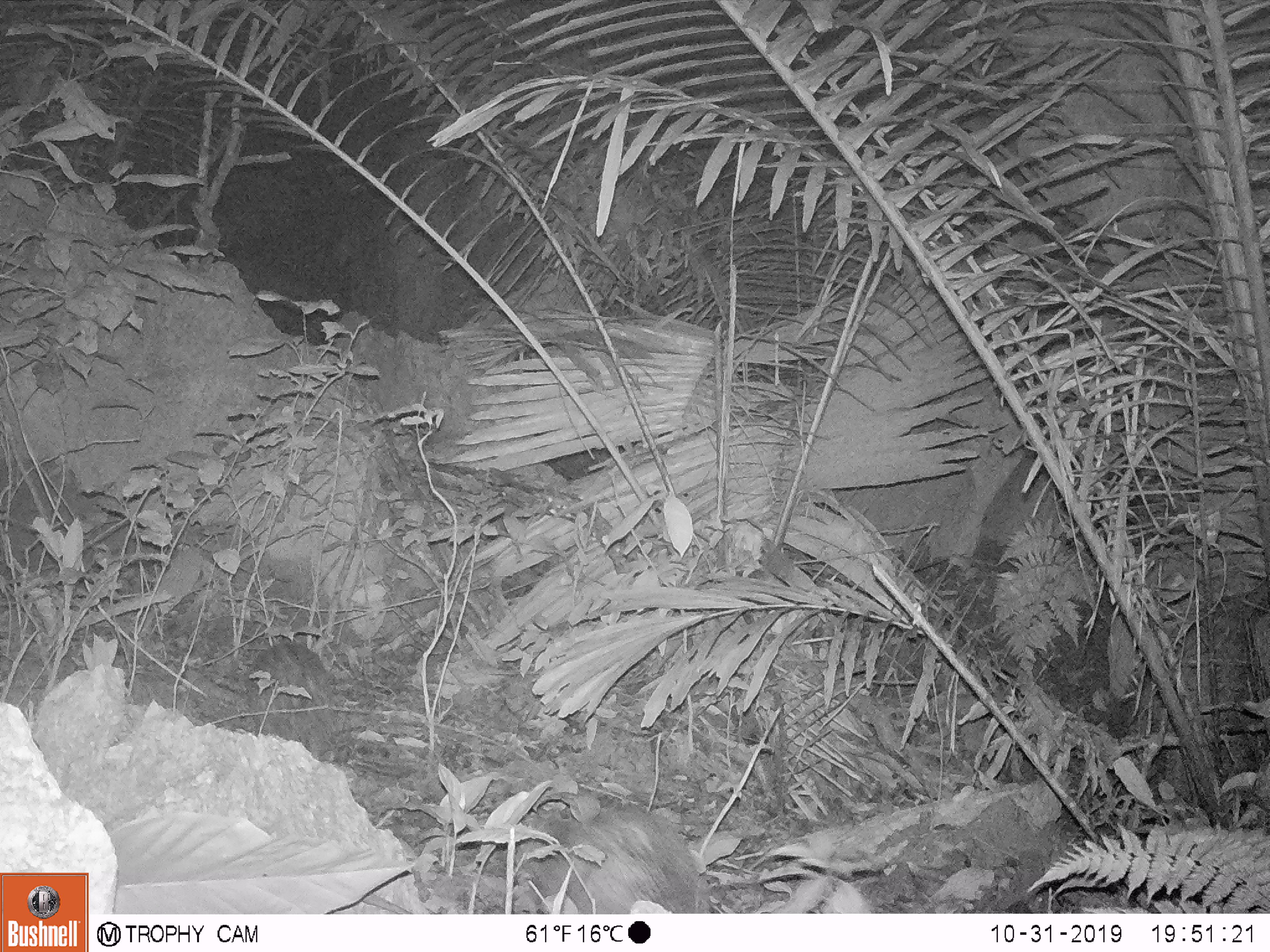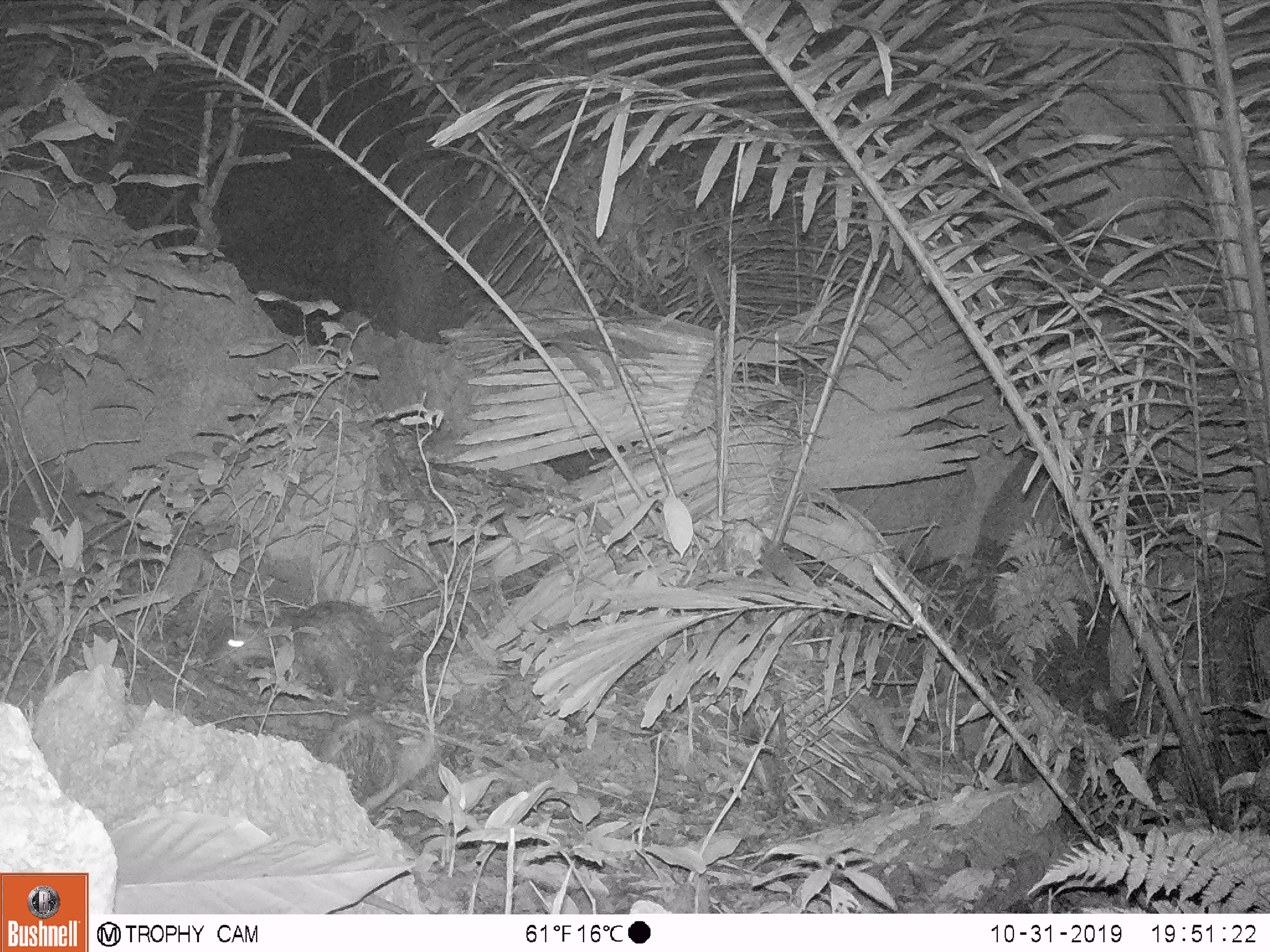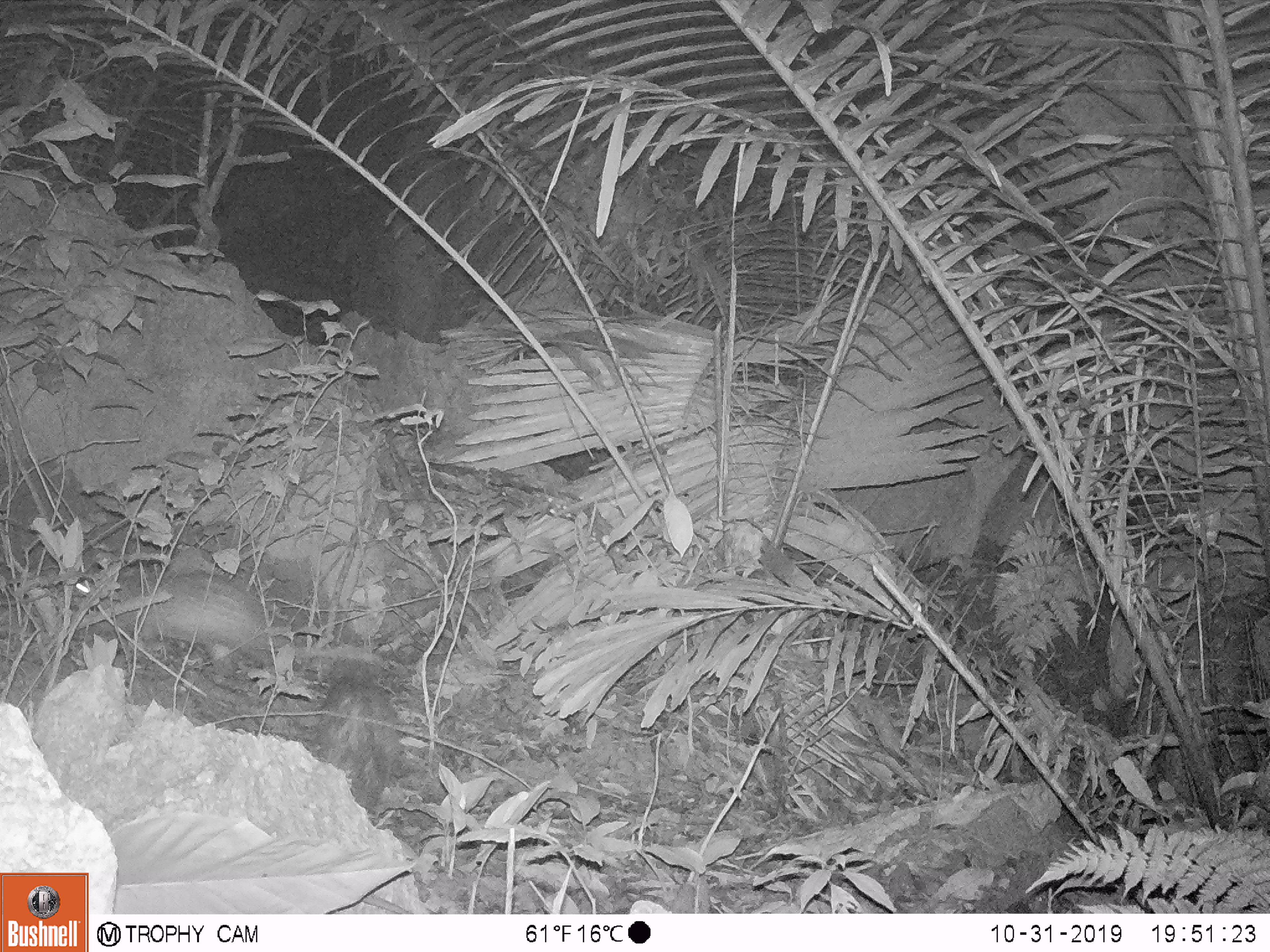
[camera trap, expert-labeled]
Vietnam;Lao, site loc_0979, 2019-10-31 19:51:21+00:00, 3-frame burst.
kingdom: Animalia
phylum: Chordata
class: Mammalia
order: Rodentia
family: Hystricidae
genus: Atherurus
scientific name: Atherurus macrourus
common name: asiatic brush-tailed porcupine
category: asiatic brush tailed porcupine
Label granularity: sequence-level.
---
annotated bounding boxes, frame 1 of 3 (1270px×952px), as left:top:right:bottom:
asiatic brush tailed porcupine: 531:796:711:914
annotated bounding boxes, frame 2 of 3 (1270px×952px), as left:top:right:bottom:
asiatic brush tailed porcupine: 207:598:398:706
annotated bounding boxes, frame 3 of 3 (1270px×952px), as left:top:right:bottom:
asiatic brush tailed porcupine: 62:567:399:676